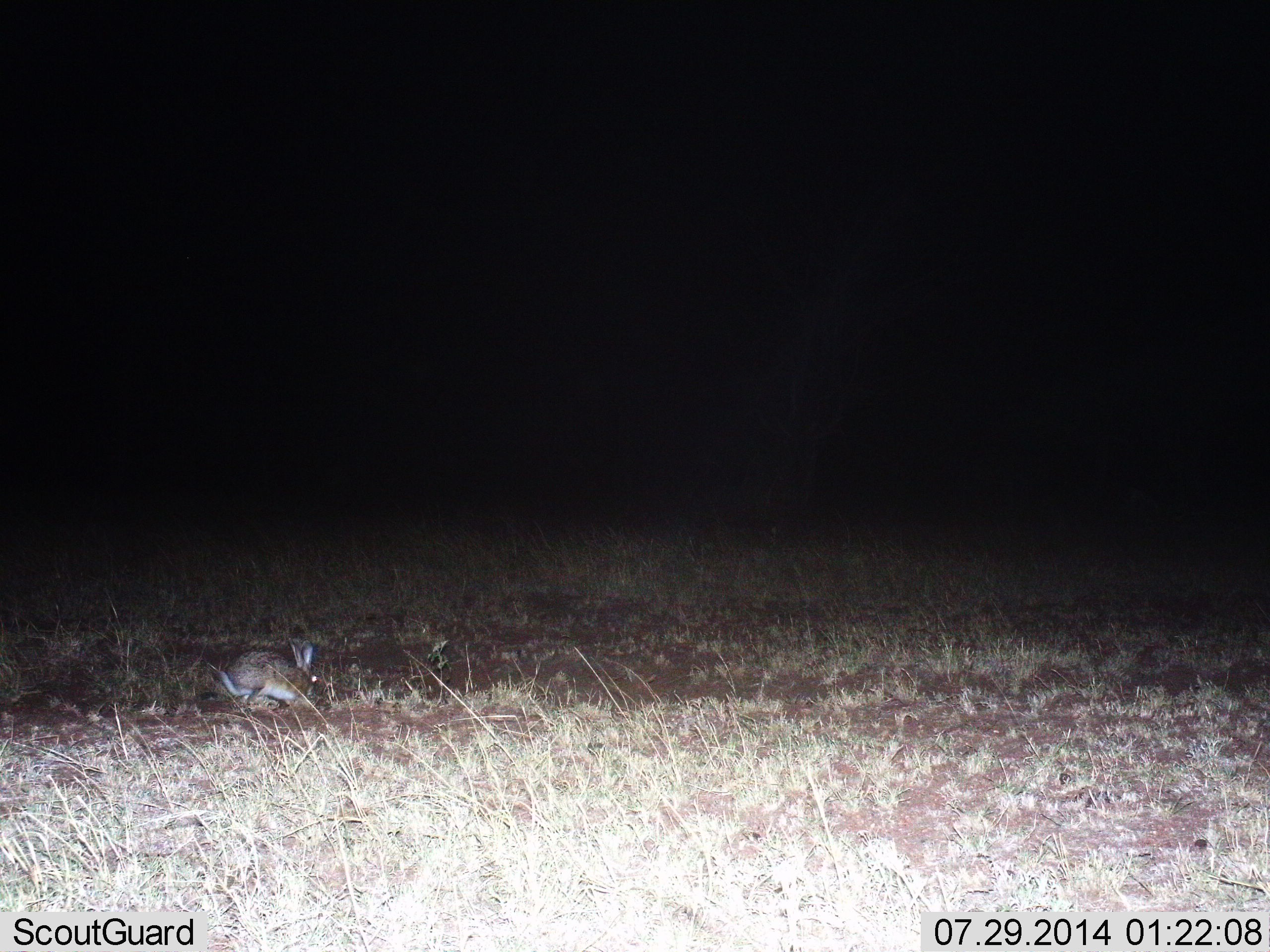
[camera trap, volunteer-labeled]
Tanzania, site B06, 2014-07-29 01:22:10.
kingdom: Animalia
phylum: Chordata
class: Mammalia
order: Lagomorpha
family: Leporidae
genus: Lepus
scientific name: Lepus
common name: hare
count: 1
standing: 20%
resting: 0%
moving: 40%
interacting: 0%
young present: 0%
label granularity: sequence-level